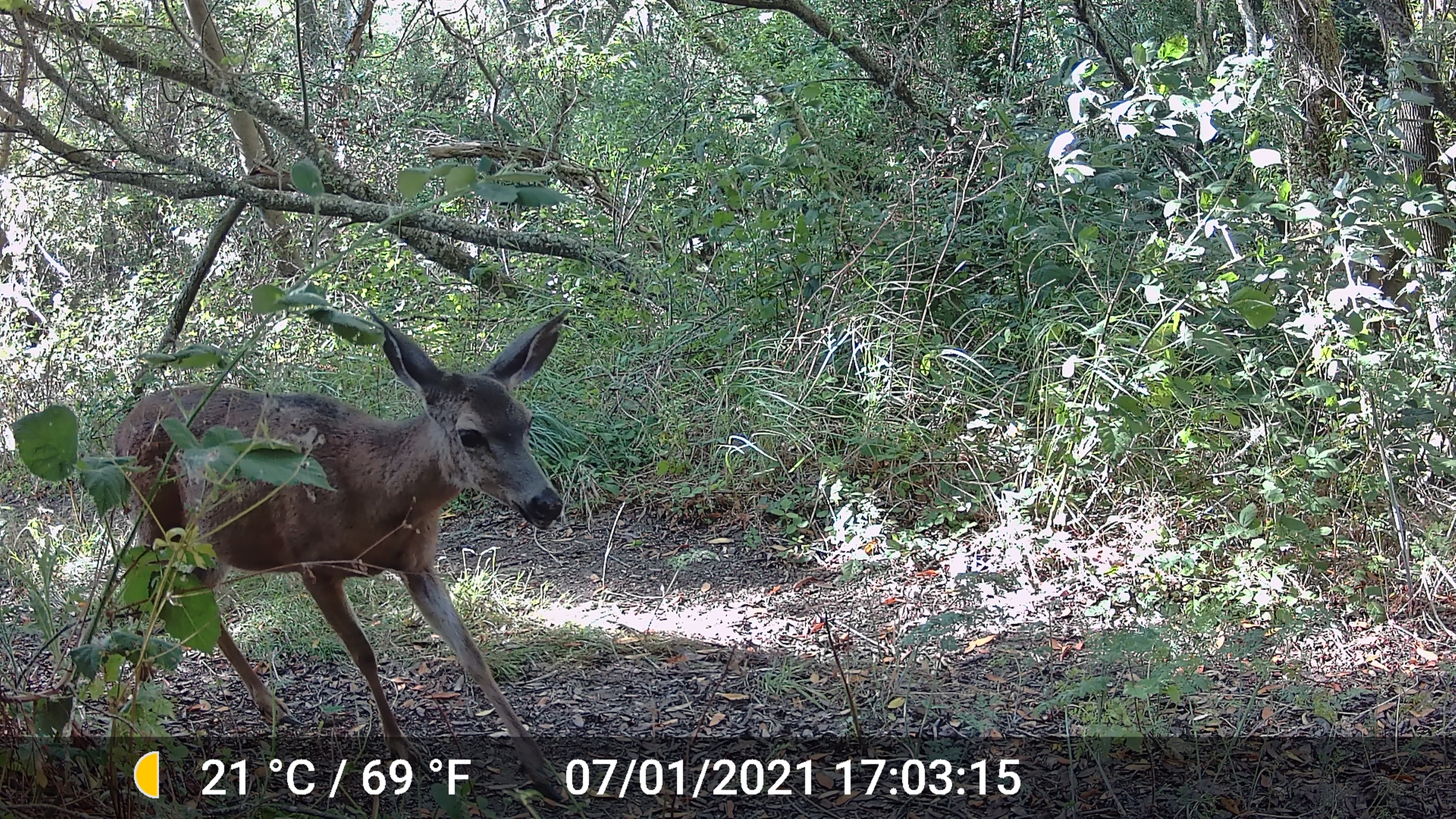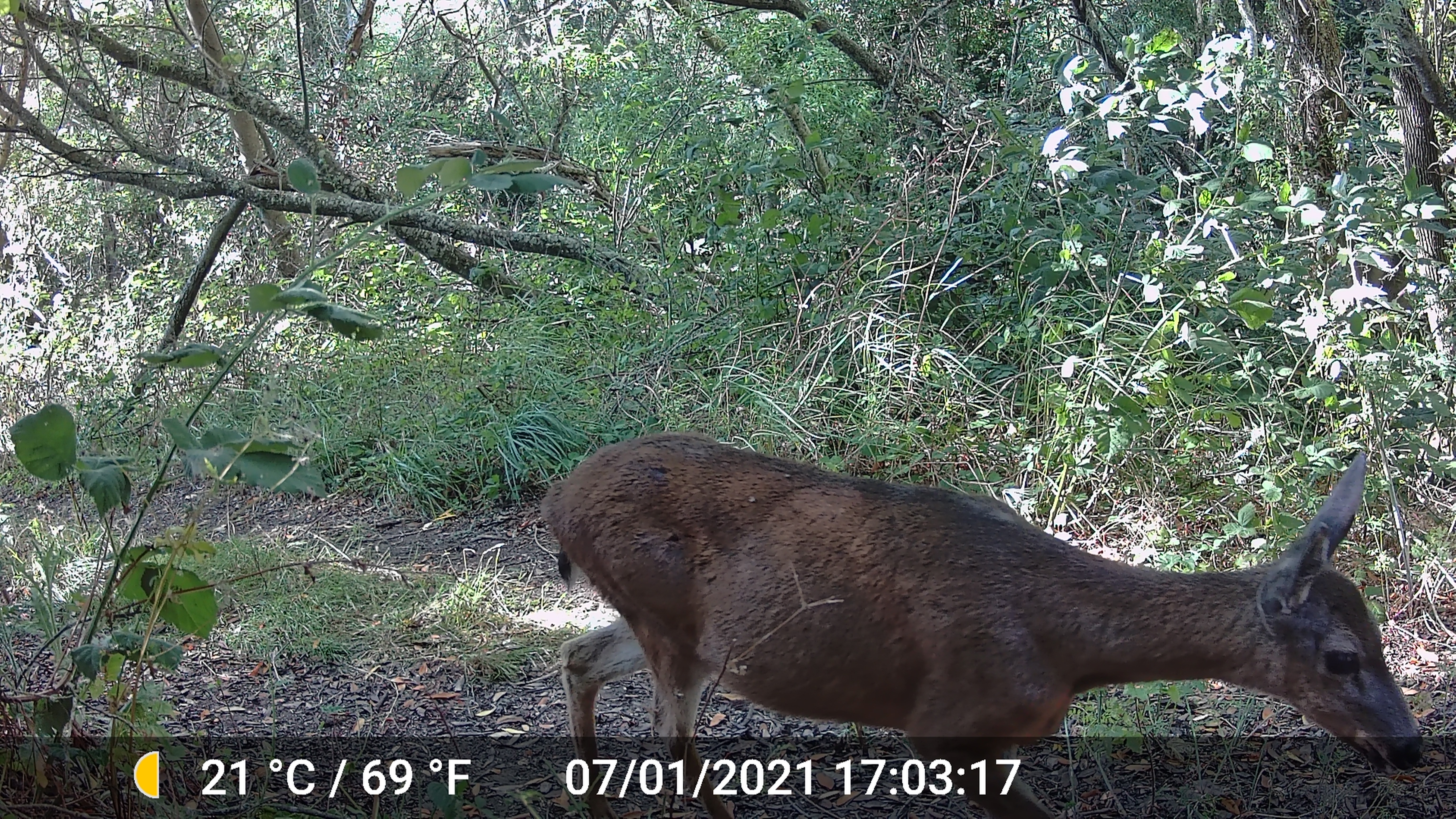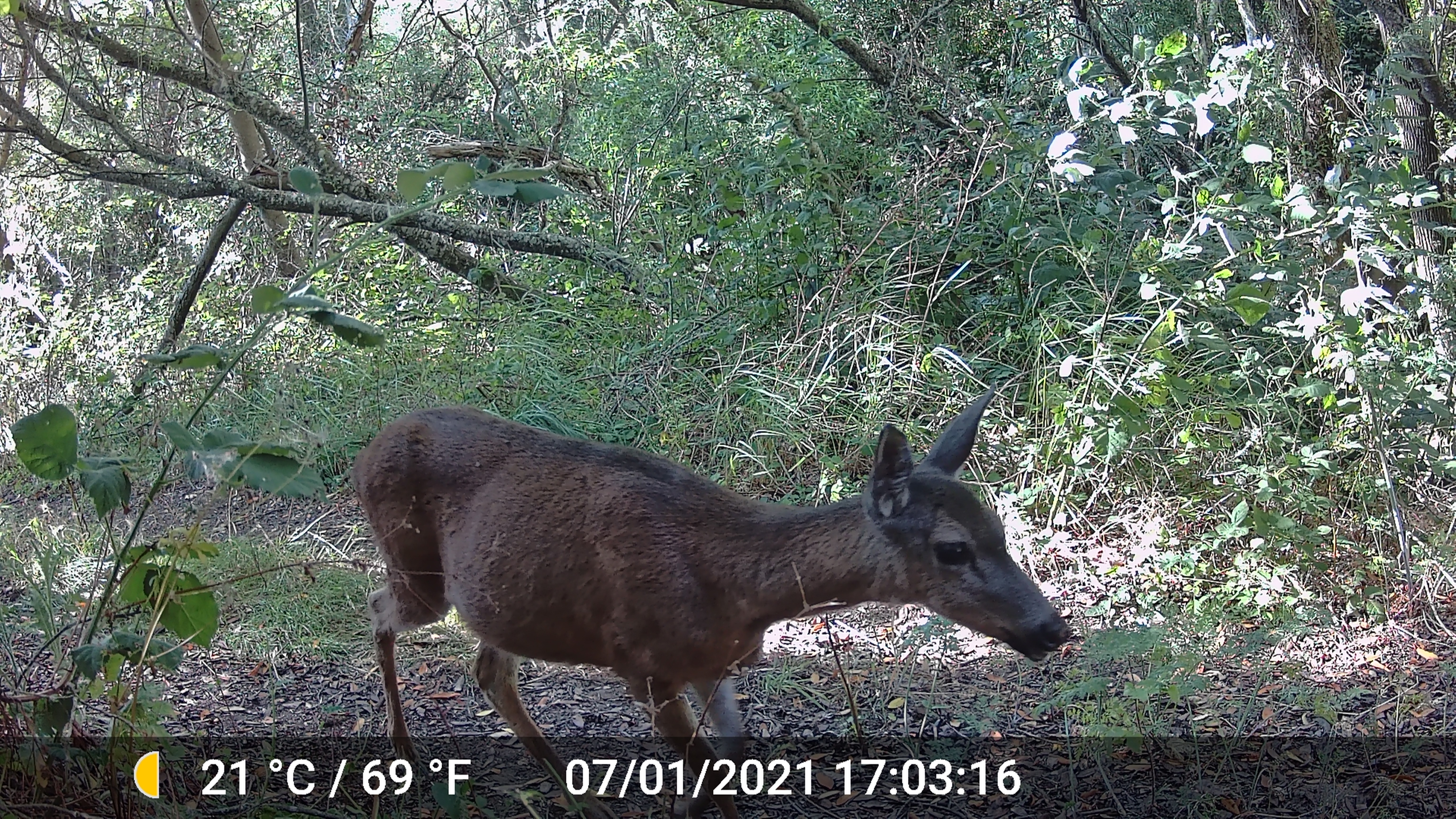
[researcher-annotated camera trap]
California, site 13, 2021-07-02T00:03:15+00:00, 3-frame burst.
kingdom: Animalia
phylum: Chordata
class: Mammalia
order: Artiodactyla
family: Cervidae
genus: Odocoileus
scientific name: Odocoileus hemionus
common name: mule deer